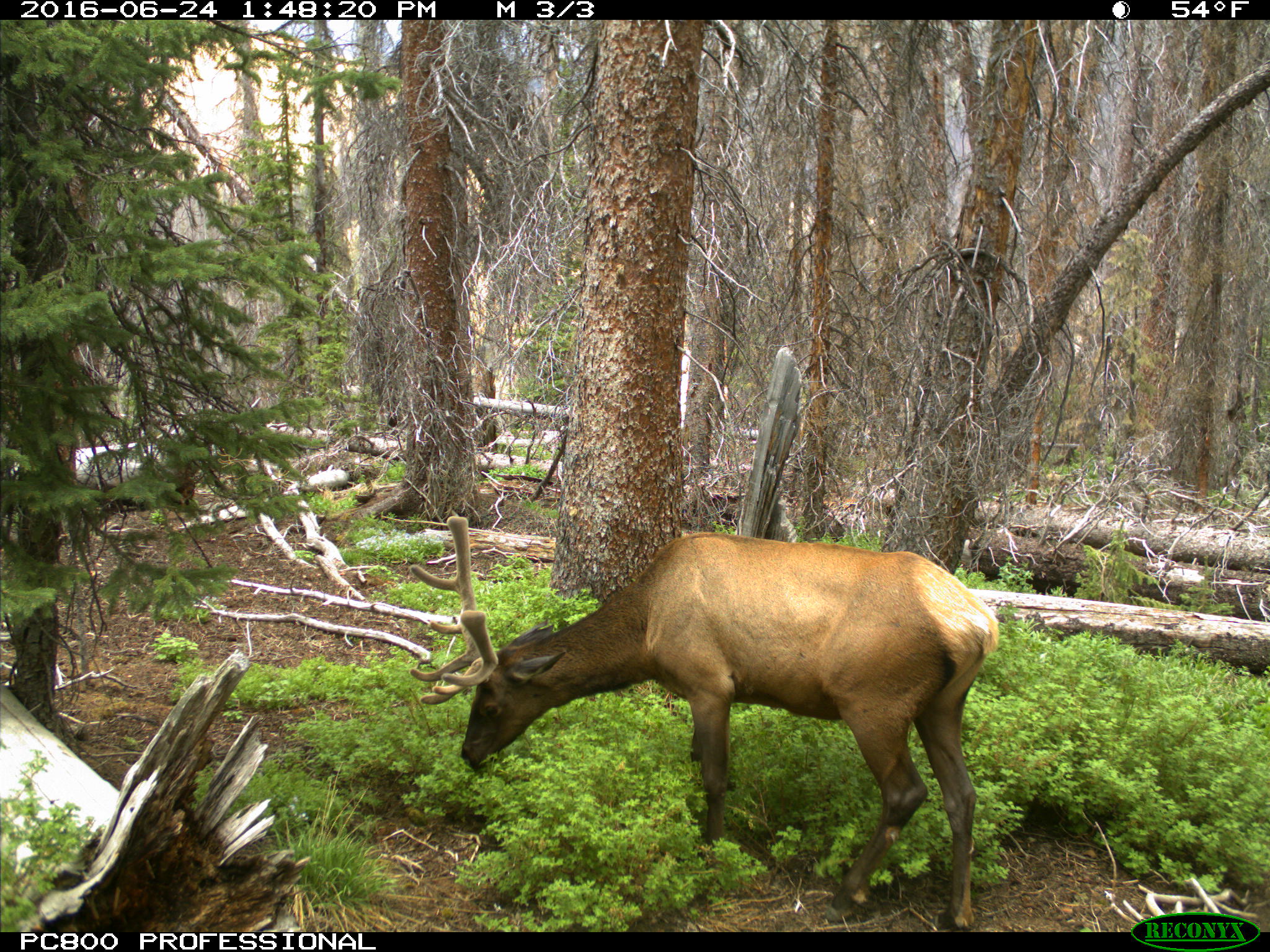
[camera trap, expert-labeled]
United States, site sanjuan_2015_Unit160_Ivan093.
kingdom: Animalia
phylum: Chordata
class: Mammalia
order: Artiodactyla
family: Cervidae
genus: Cervus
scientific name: Cervus elaphus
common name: red deer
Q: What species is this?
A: Cervus elaphus (red deer).